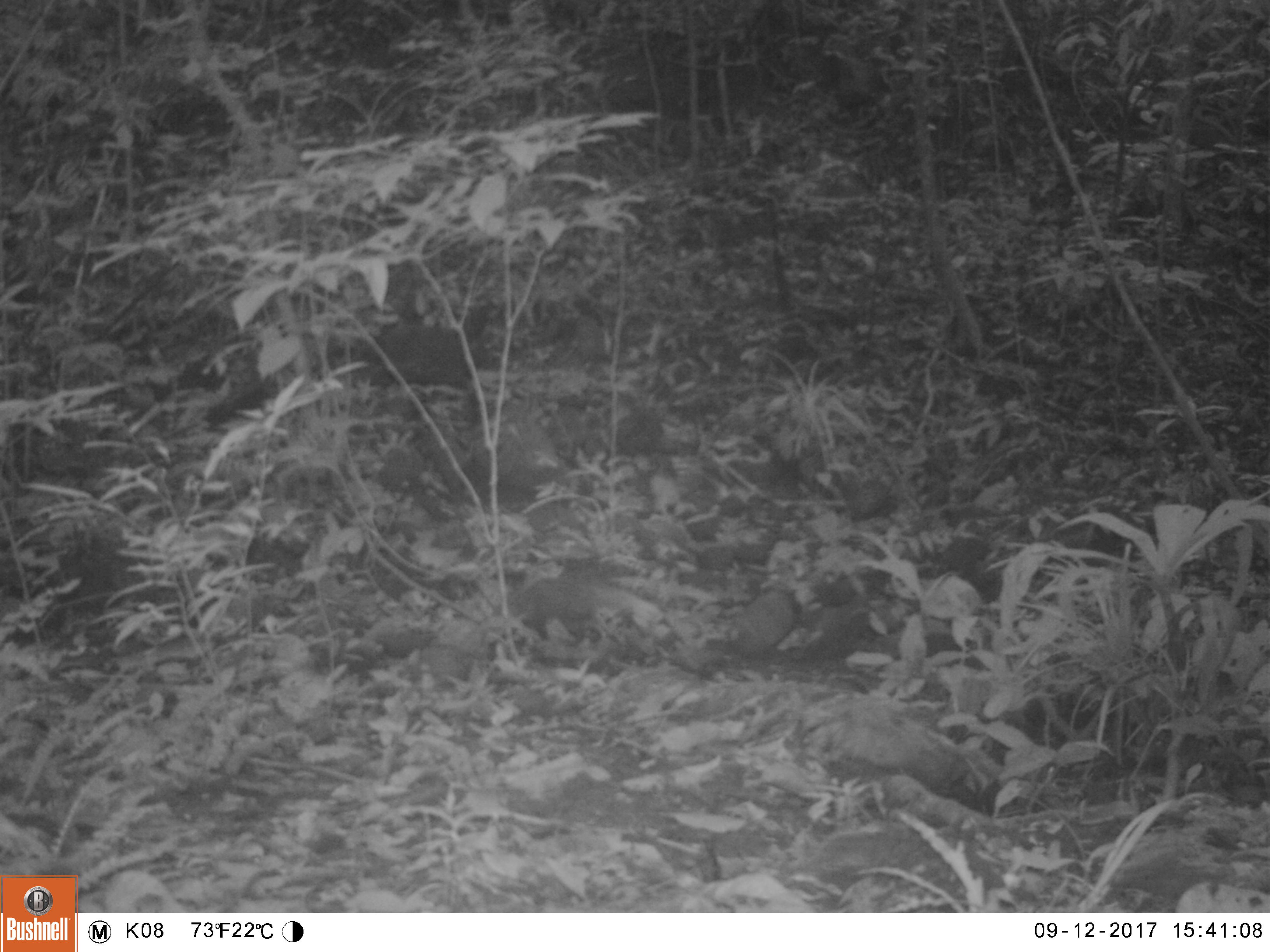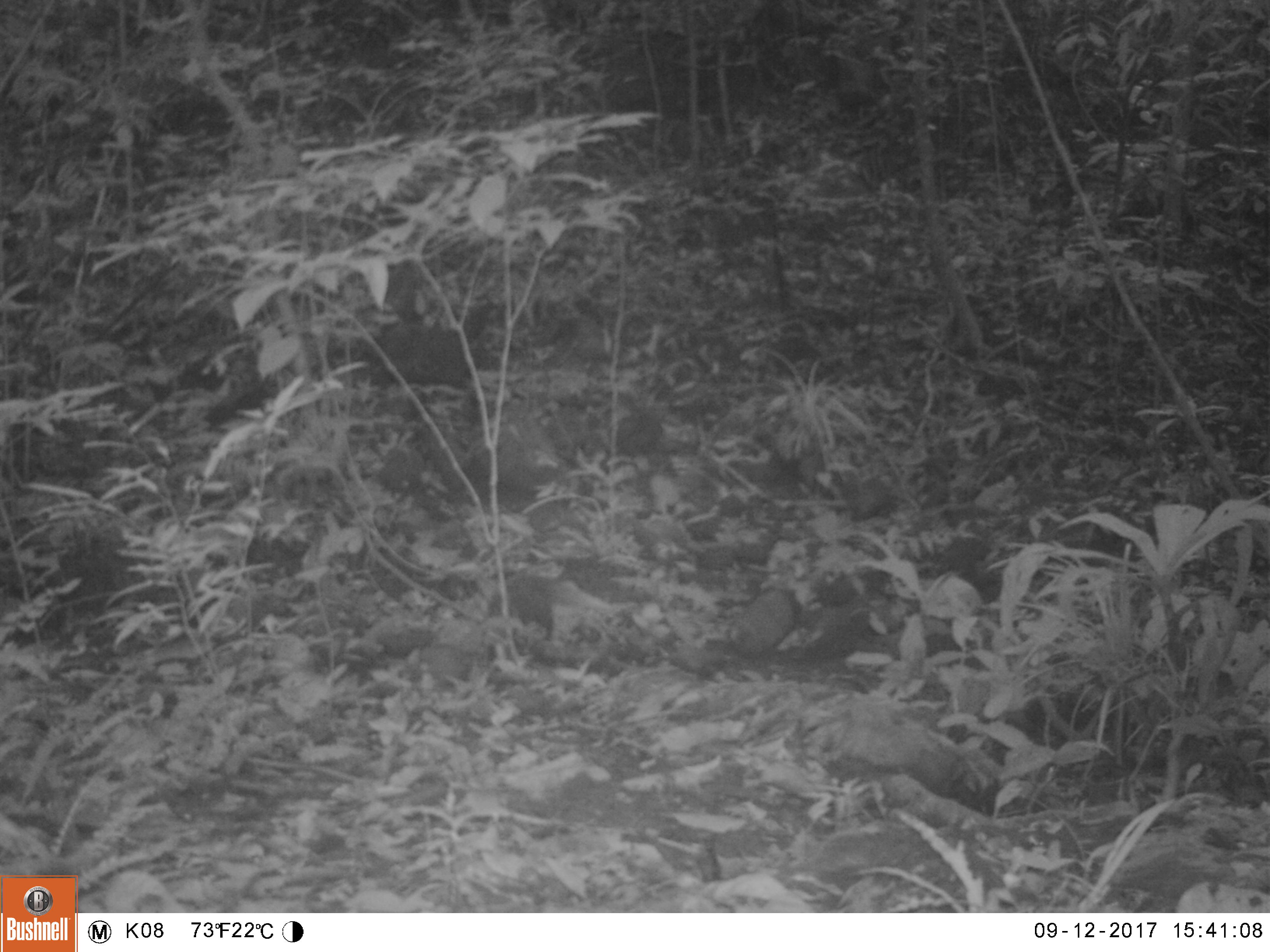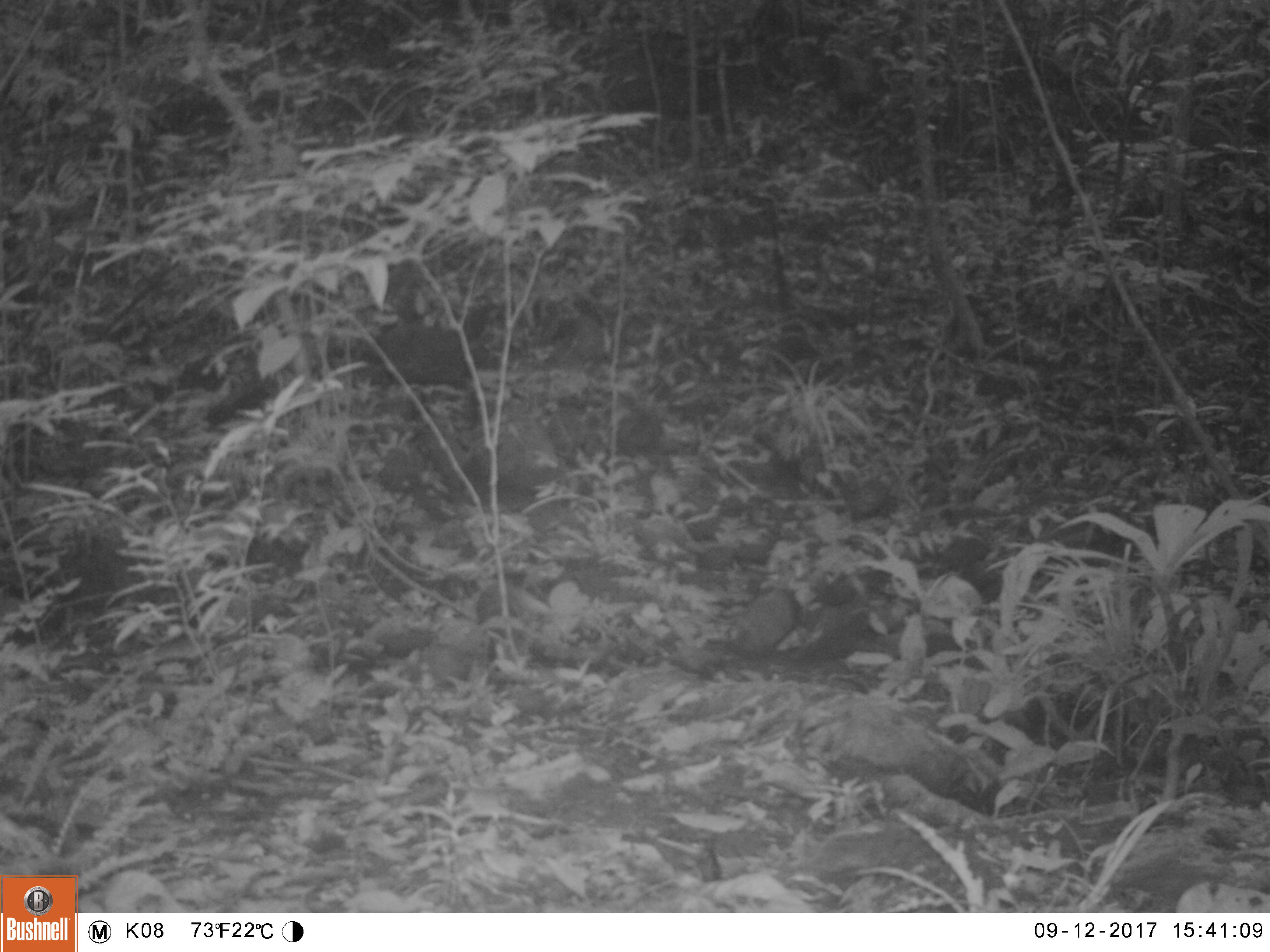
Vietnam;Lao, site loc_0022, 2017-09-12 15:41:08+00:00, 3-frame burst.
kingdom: Animalia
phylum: Chordata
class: Mammalia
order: Carnivora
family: Herpestidae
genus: Urva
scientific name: Urva urva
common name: crab-eating mongoose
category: crab eating mongoose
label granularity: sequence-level